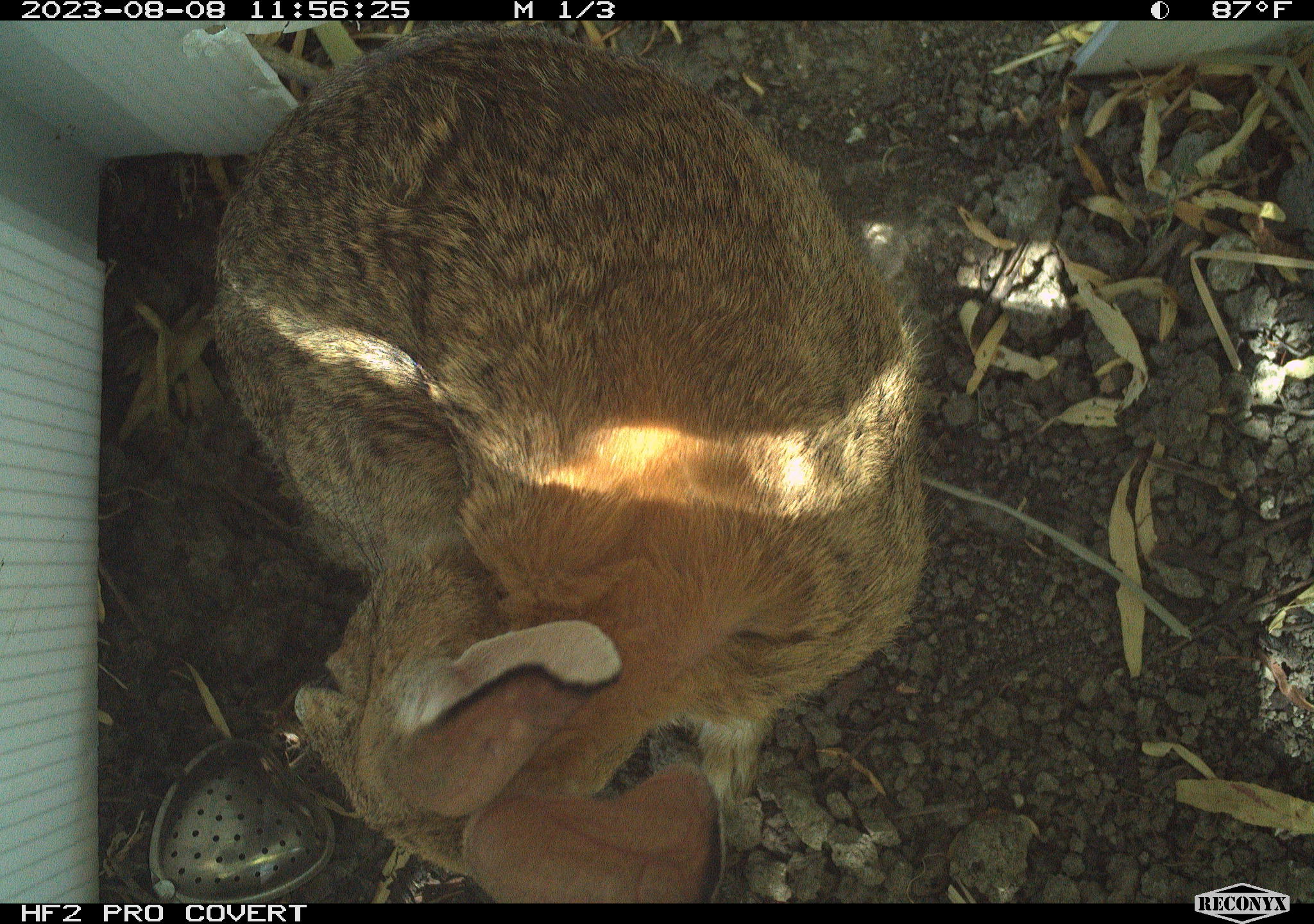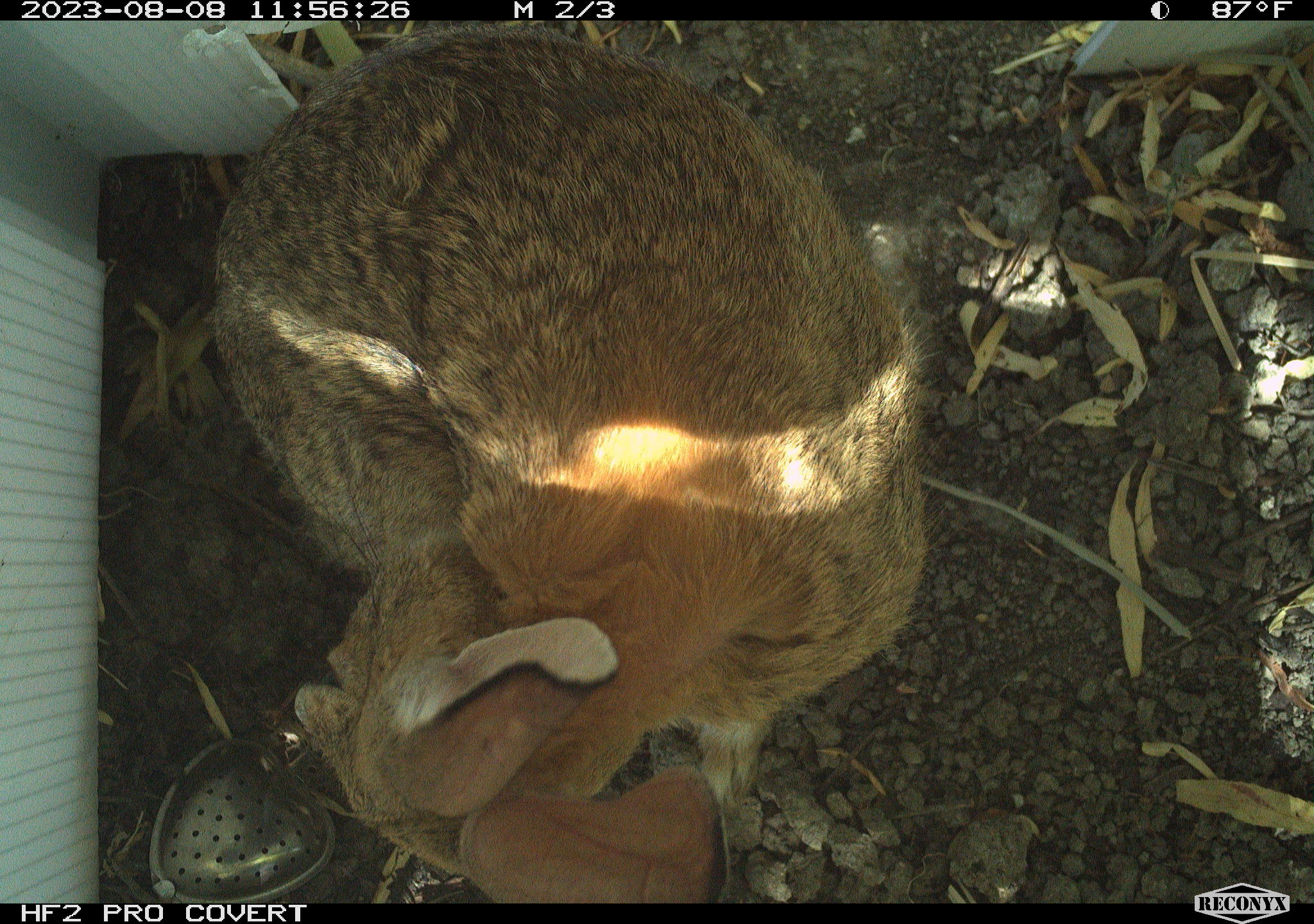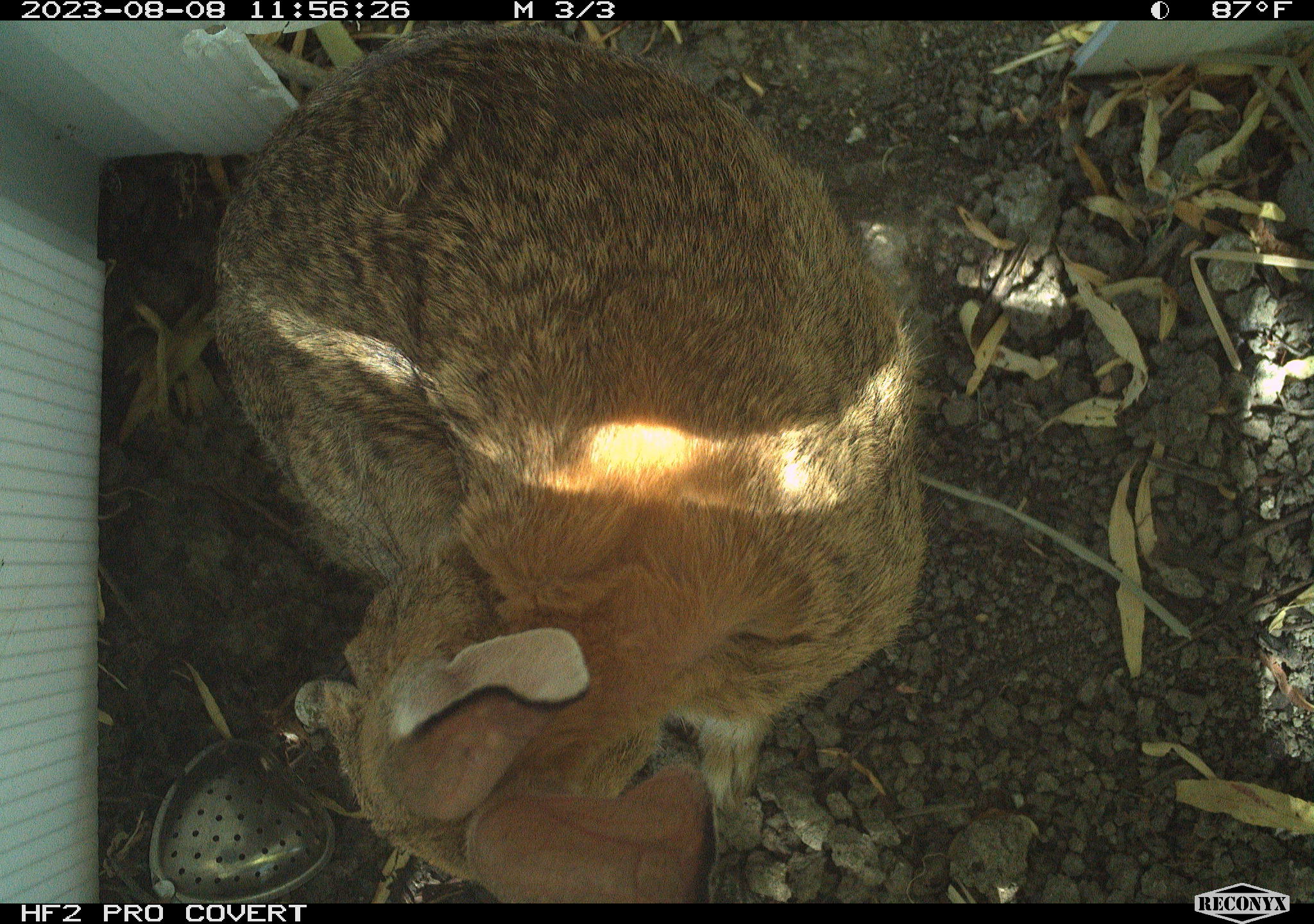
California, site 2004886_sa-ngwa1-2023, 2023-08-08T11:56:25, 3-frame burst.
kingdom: Animalia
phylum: Chordata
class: Mammalia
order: Lagomorpha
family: Leporidae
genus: Sylvilagus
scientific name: Sylvilagus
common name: cottontail rabbits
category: sylvilagus species